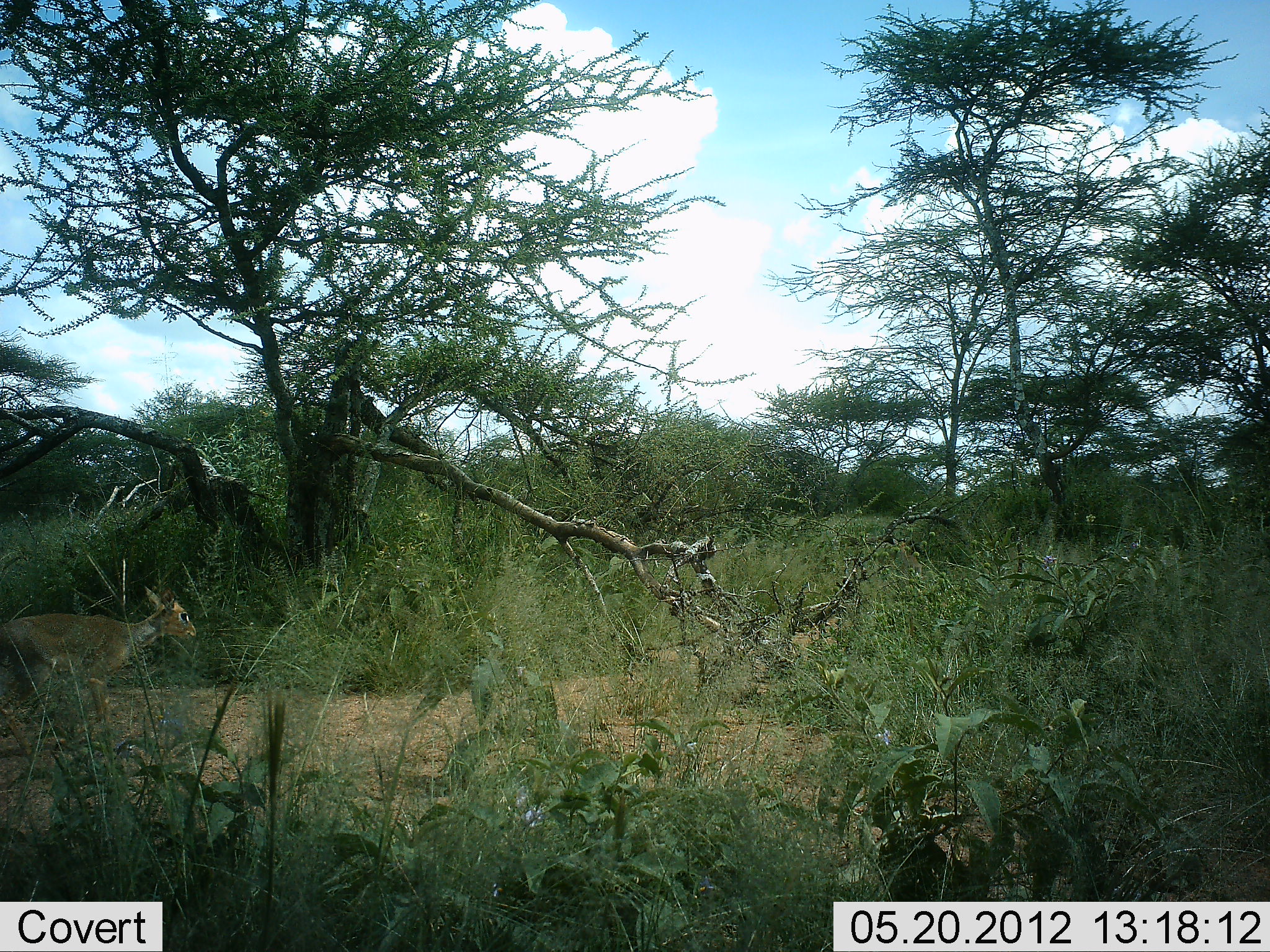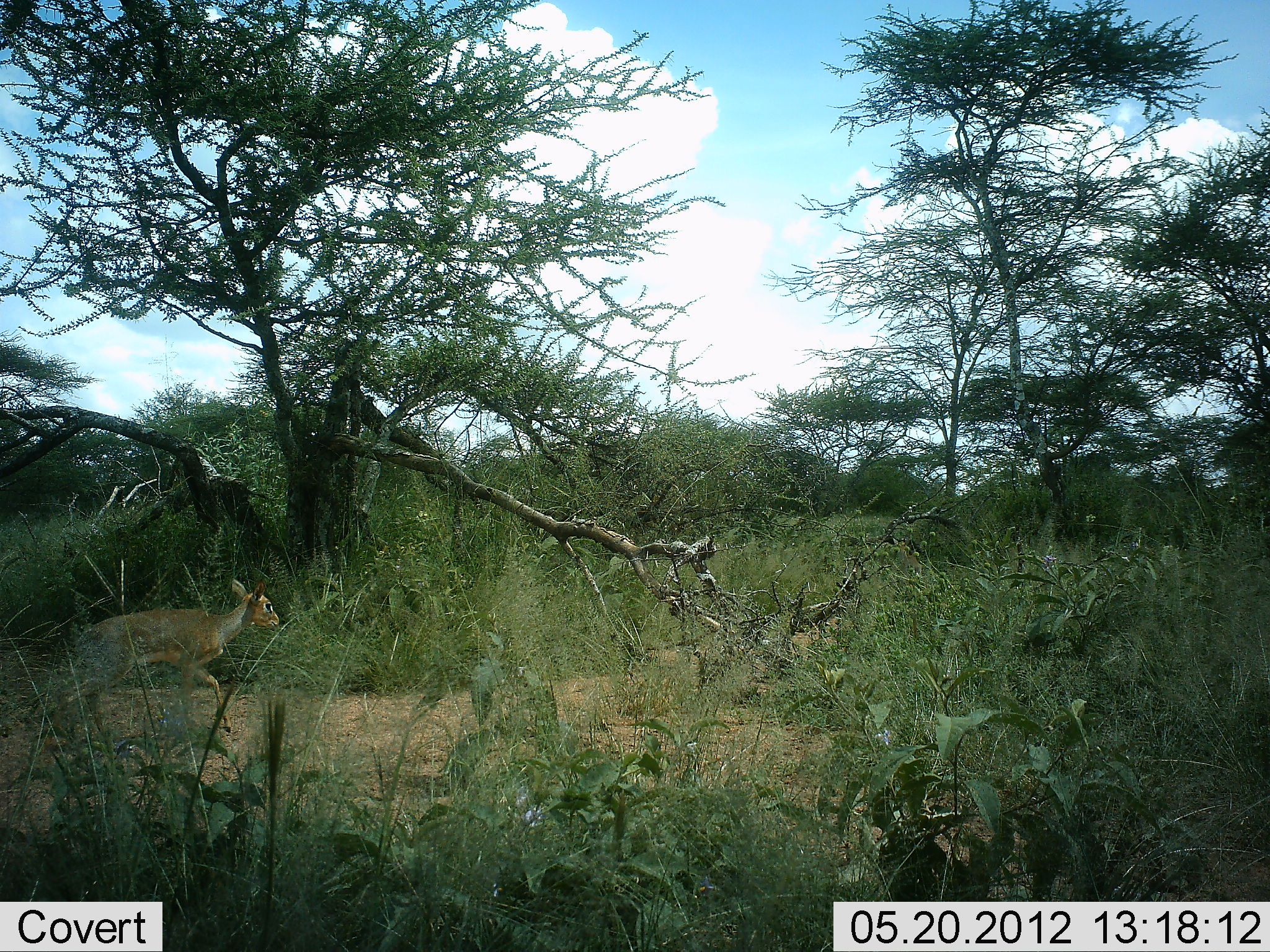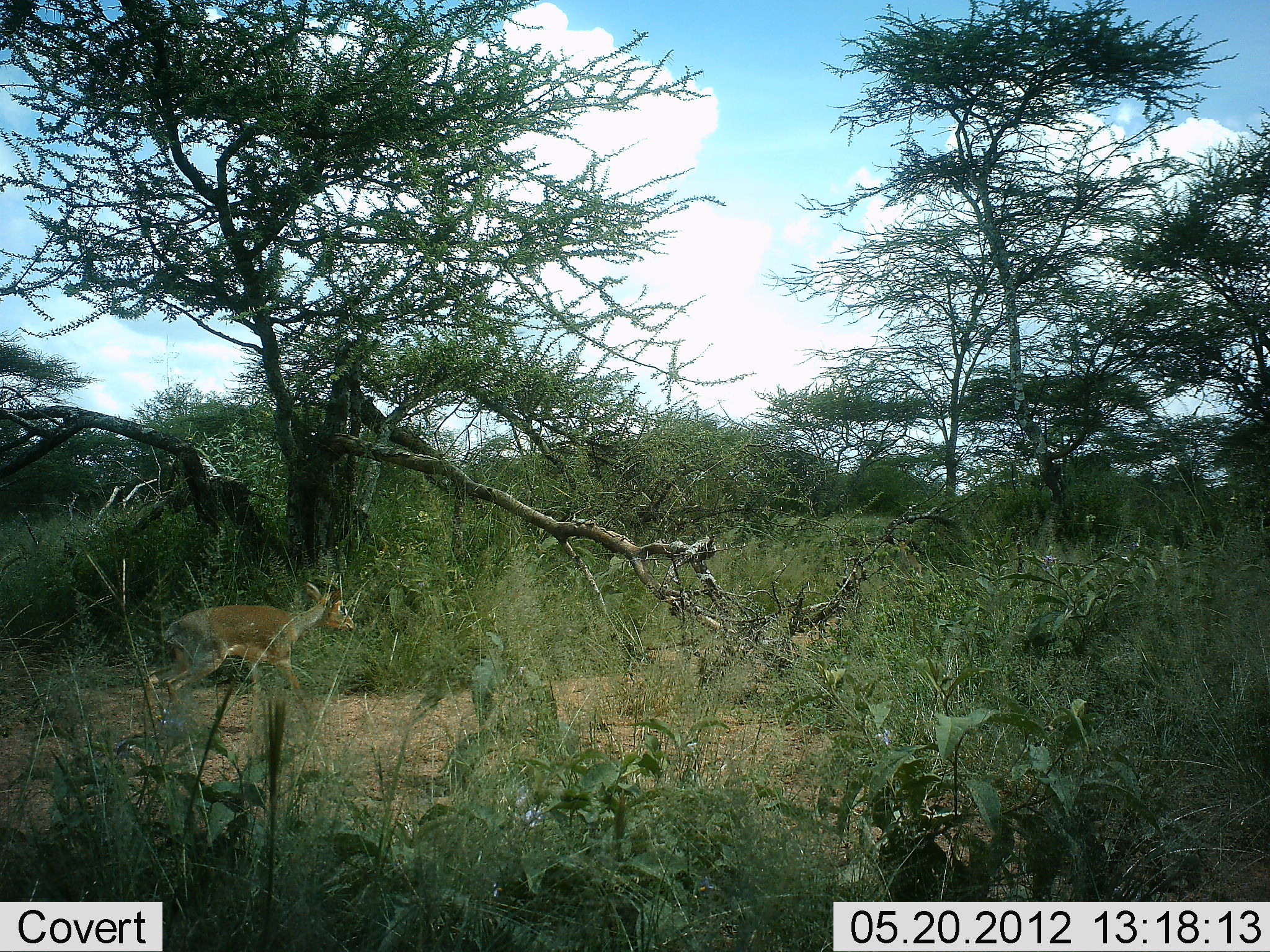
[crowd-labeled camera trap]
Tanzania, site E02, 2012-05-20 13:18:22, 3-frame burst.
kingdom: Animalia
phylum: Chordata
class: Mammalia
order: Artiodactyla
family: Bovidae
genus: Madoqua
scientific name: Madoqua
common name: dikdik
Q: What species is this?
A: Dikdik (Madoqua).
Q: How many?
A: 1.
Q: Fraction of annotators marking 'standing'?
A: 0%.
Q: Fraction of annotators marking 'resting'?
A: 0%.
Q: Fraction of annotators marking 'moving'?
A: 100%.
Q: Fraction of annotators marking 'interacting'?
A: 0%.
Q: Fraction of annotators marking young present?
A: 0%.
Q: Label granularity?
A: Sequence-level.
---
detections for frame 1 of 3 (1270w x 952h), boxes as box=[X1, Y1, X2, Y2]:
animal: box=[0, 585, 197, 779]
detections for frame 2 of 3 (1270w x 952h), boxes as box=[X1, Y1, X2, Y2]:
animal: box=[53, 579, 282, 745]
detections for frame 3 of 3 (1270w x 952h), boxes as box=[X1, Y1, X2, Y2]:
animal: box=[143, 581, 357, 735]